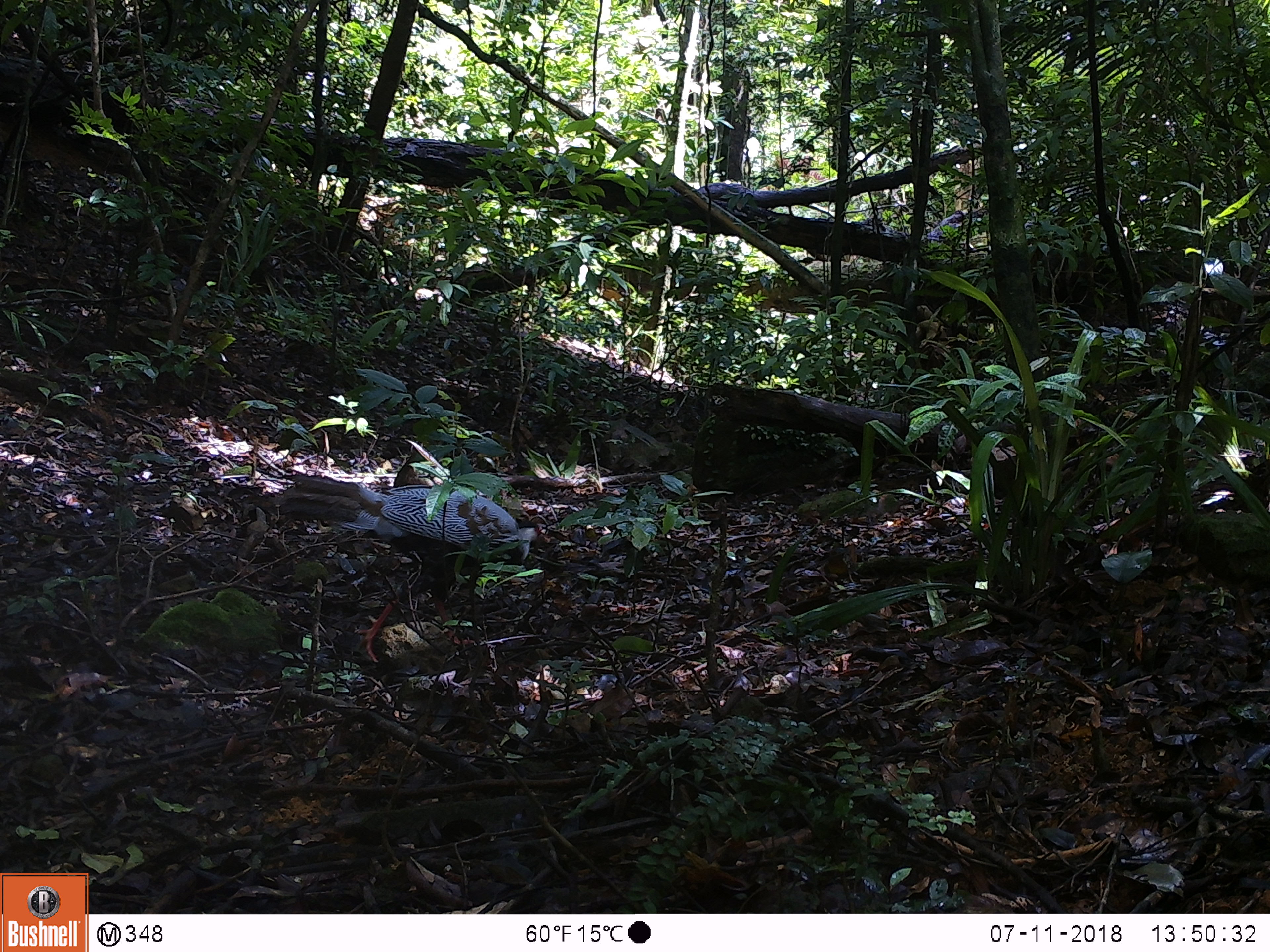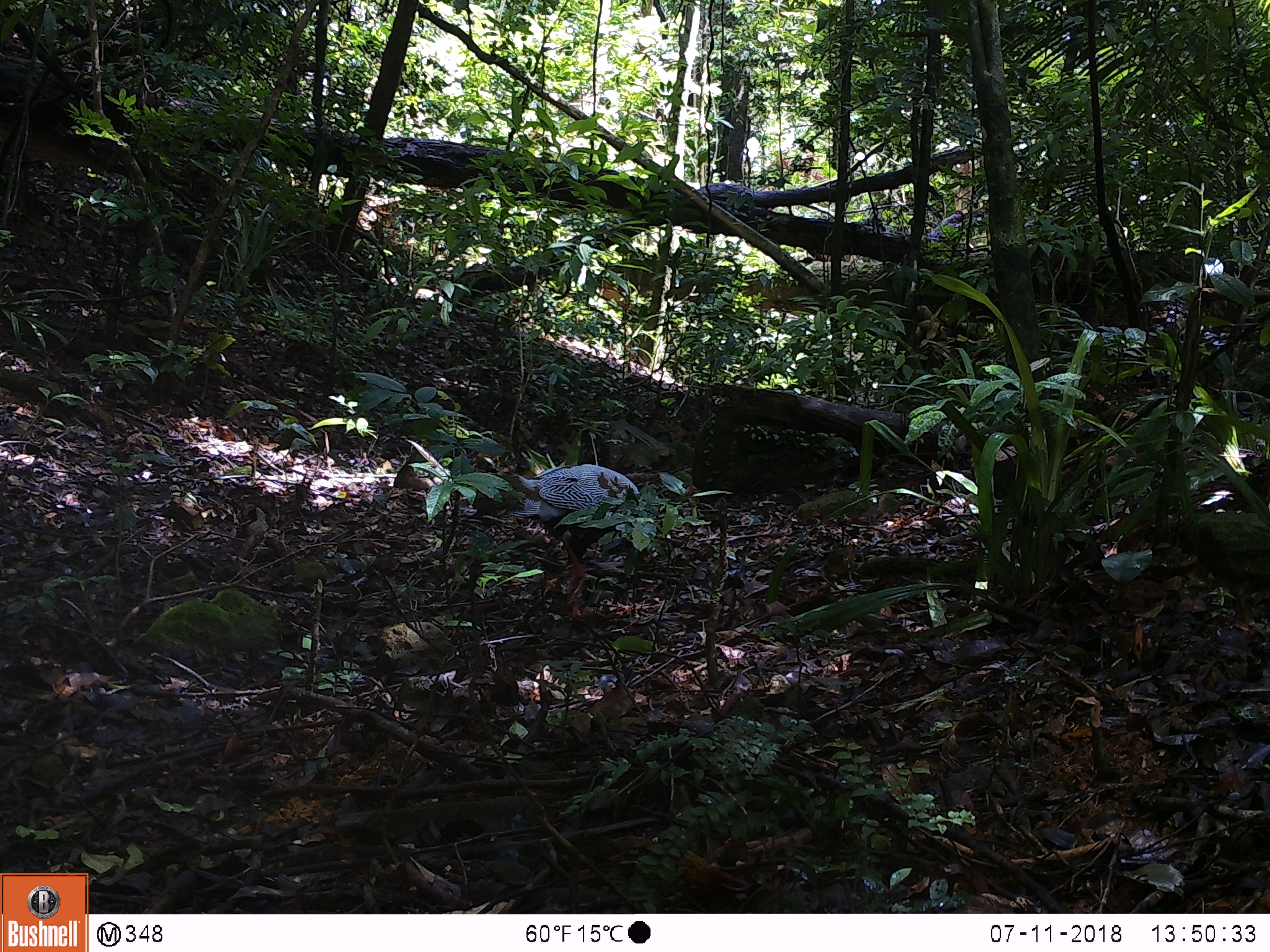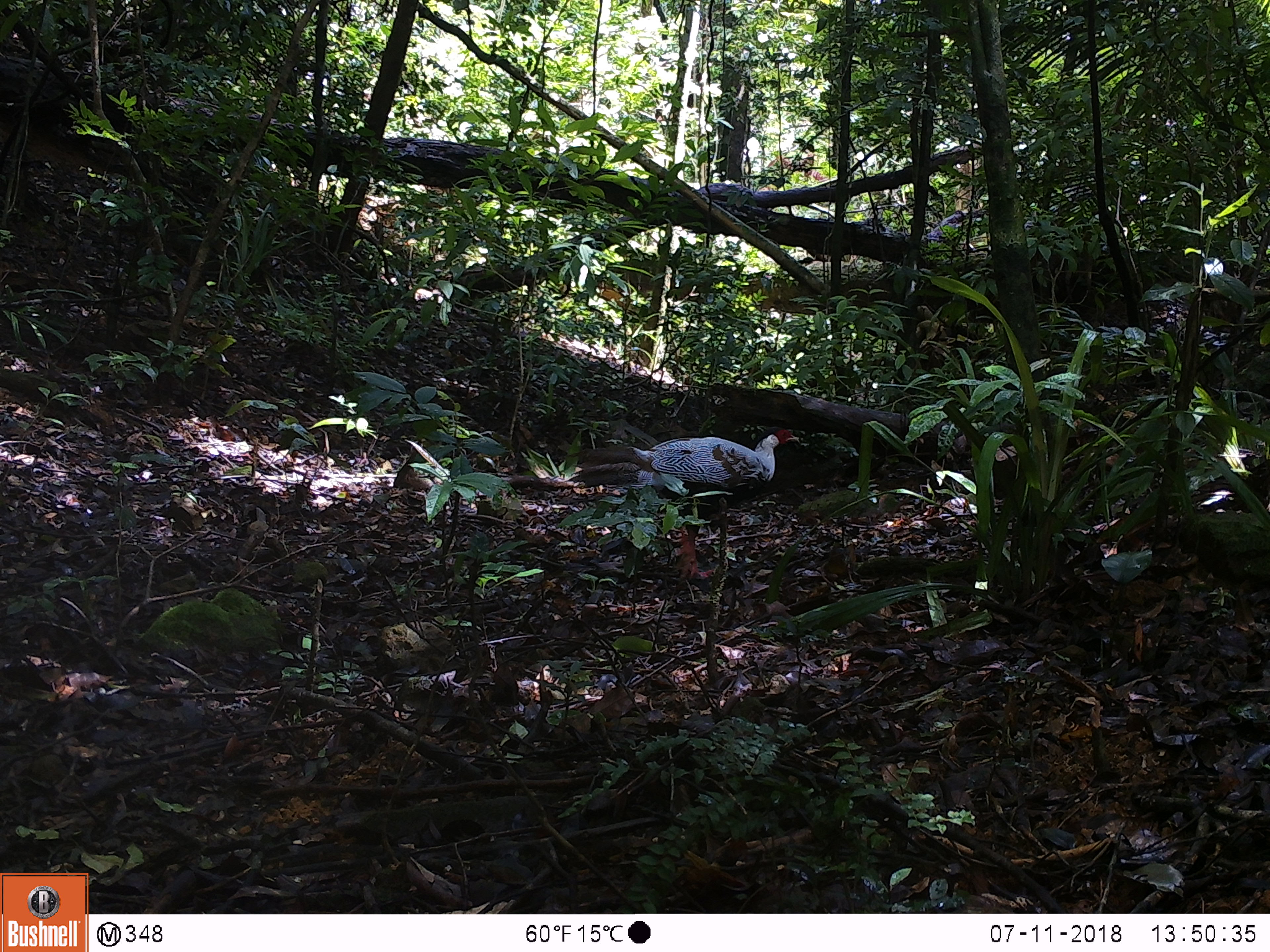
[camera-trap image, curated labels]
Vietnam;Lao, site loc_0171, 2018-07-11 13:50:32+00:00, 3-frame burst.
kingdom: Animalia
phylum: Chordata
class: Aves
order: Galliformes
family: Phasianidae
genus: Lophura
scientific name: Lophura nycthemera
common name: silver pheasant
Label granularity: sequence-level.